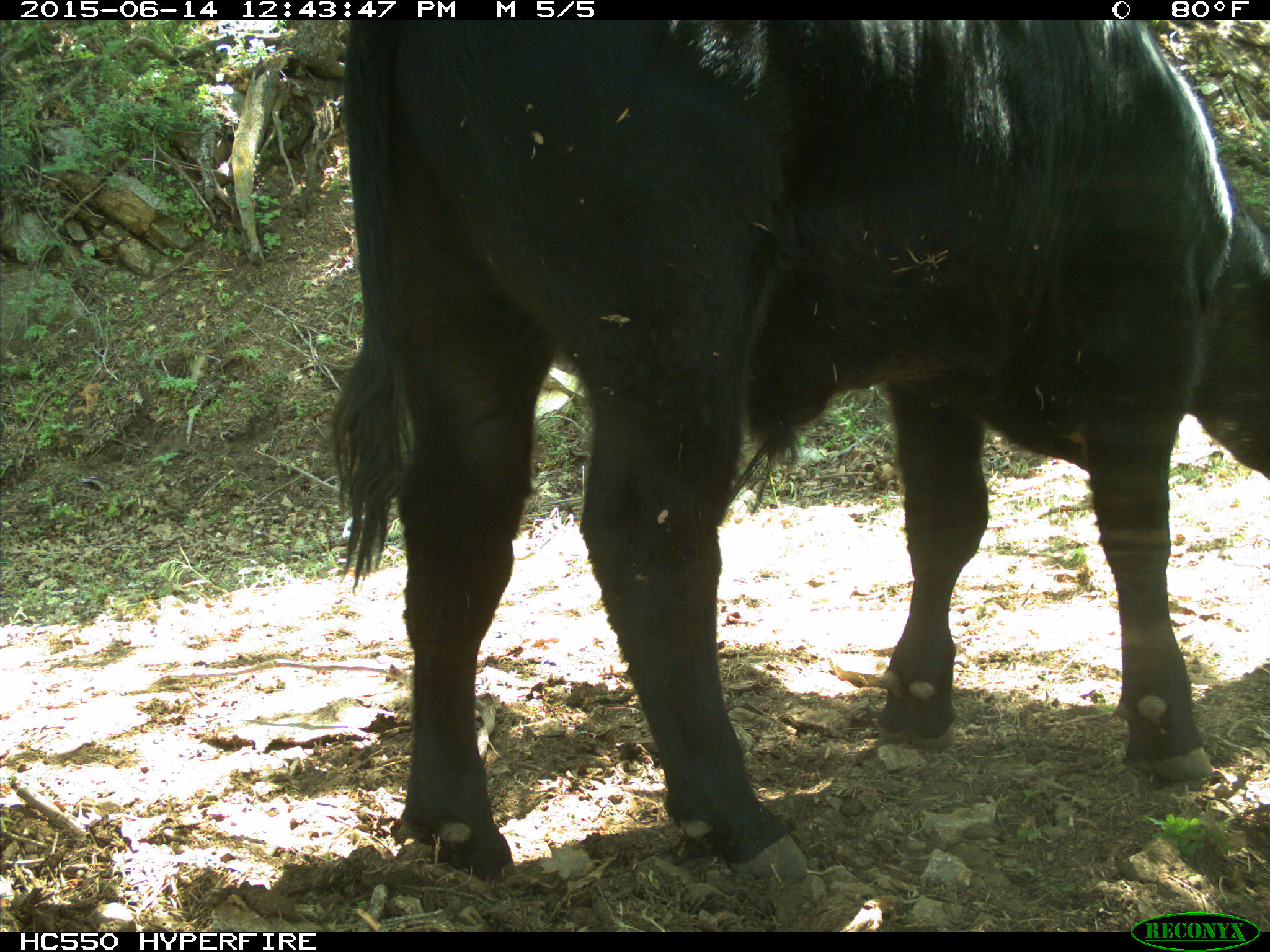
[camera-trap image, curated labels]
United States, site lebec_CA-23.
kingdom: Animalia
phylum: Chordata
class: Mammalia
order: Artiodactyla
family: Bovidae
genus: Bos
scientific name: Bos taurus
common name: domestic cow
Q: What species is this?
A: Bos taurus (domestic cow).